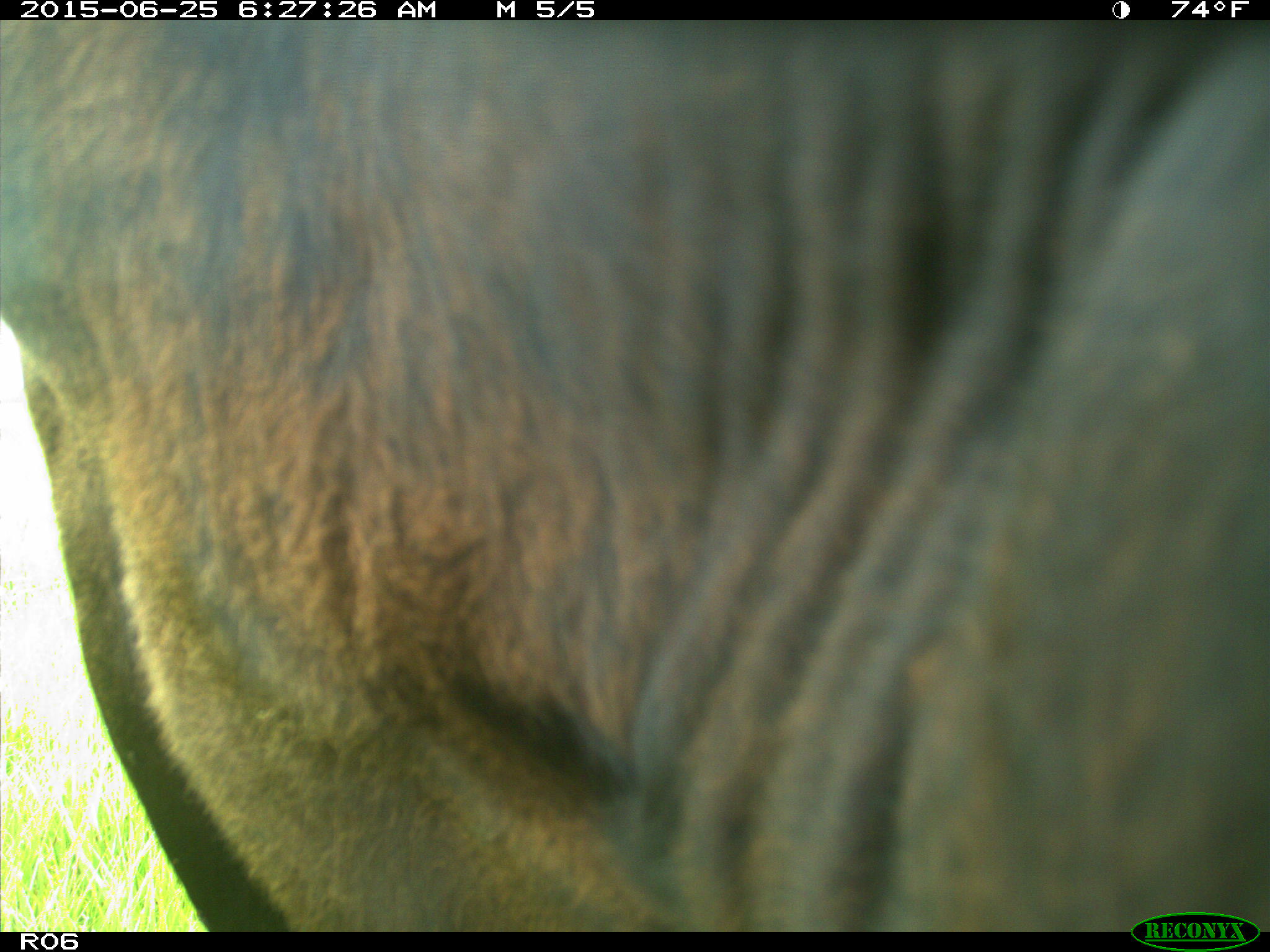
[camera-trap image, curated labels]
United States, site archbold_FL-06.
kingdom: Animalia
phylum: Chordata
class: Mammalia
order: Artiodactyla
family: Bovidae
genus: Bos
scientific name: Bos taurus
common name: domestic cow